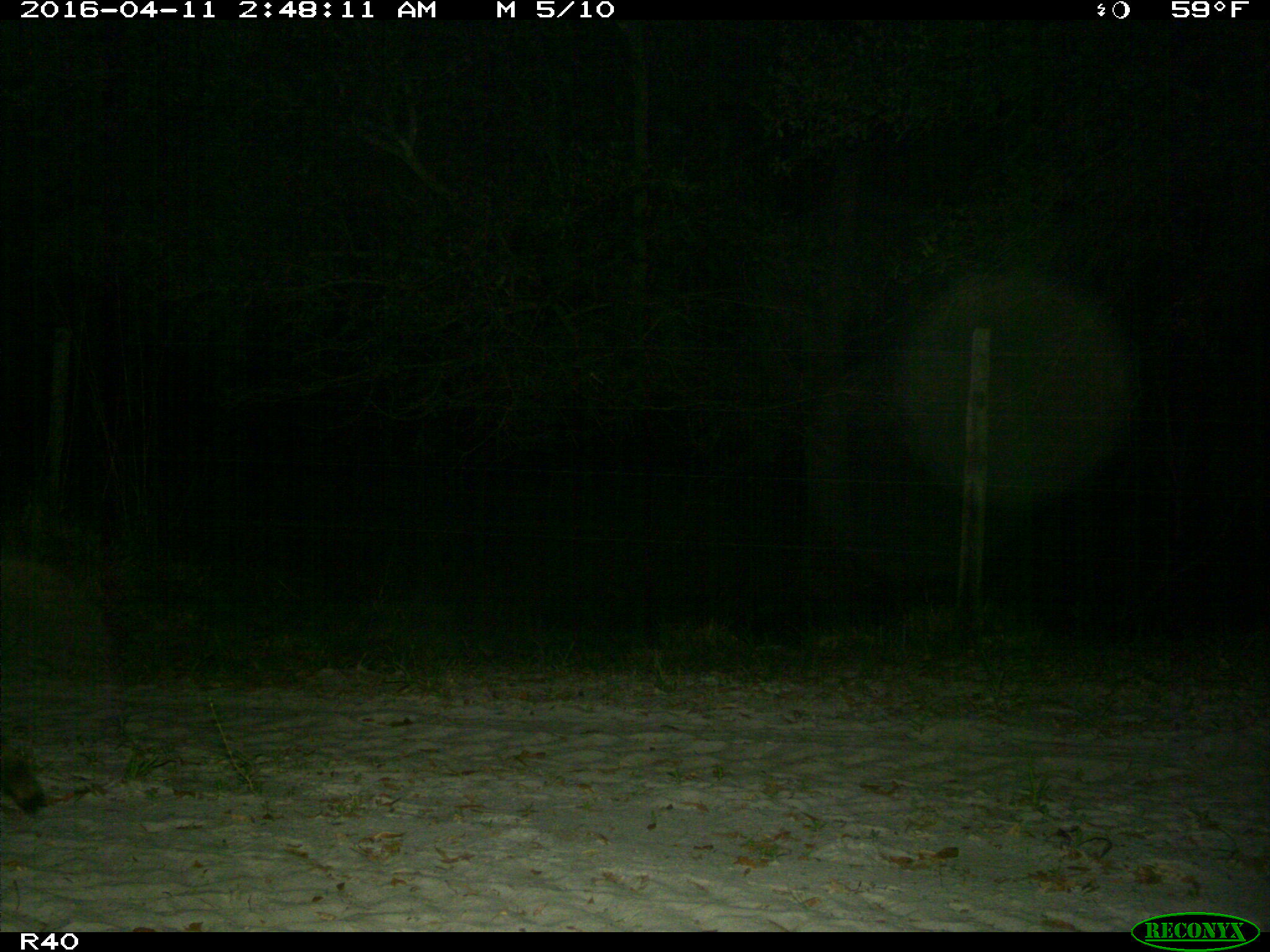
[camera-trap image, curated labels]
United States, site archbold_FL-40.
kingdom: Animalia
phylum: Chordata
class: Mammalia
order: Carnivora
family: Procyonidae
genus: Procyon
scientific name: Procyon lotor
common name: common raccoon